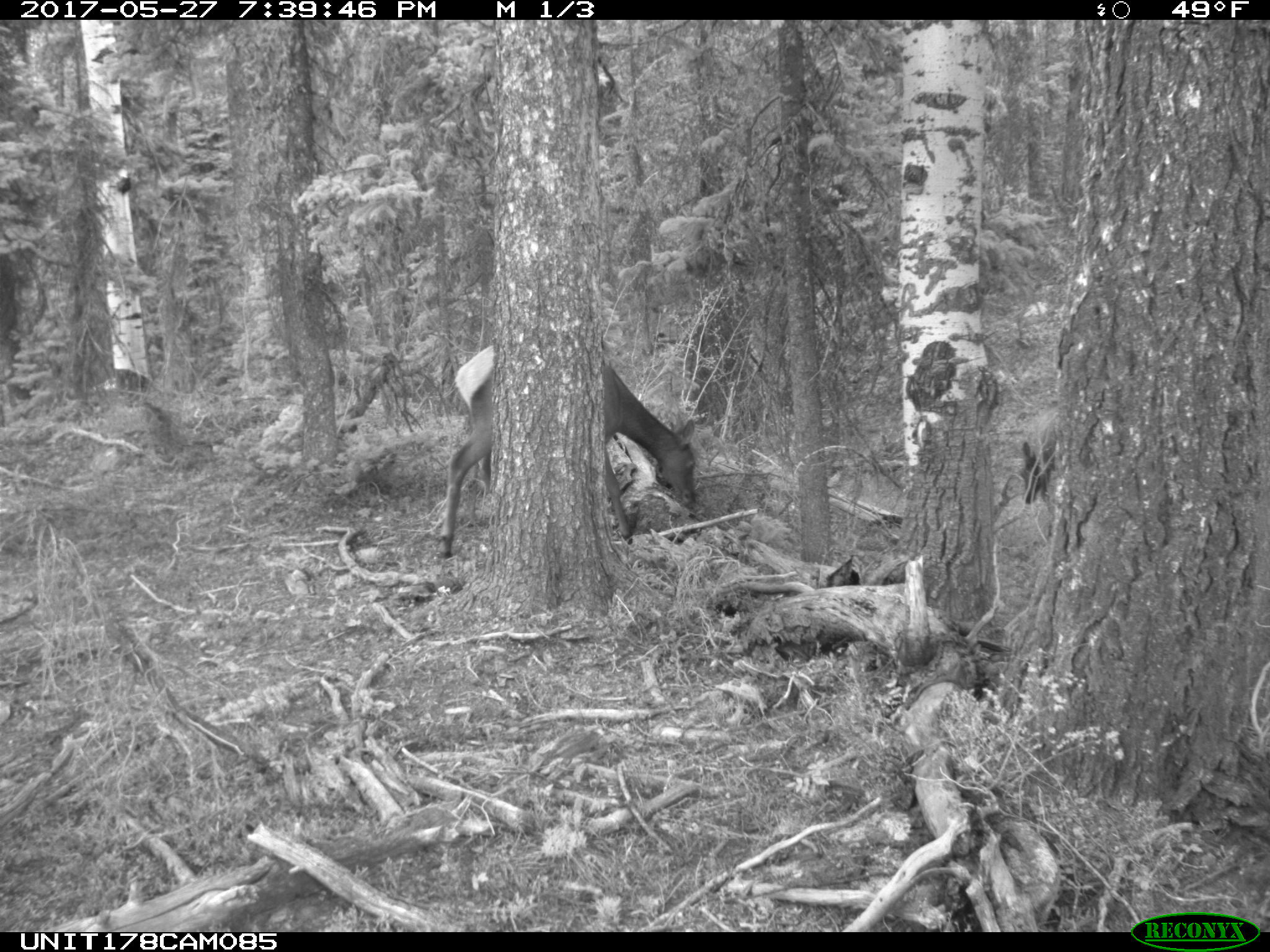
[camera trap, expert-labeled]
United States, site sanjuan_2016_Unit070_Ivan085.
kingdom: Animalia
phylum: Chordata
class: Mammalia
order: Artiodactyla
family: Cervidae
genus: Cervus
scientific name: Cervus elaphus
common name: red deer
Cervus elaphus (red deer).